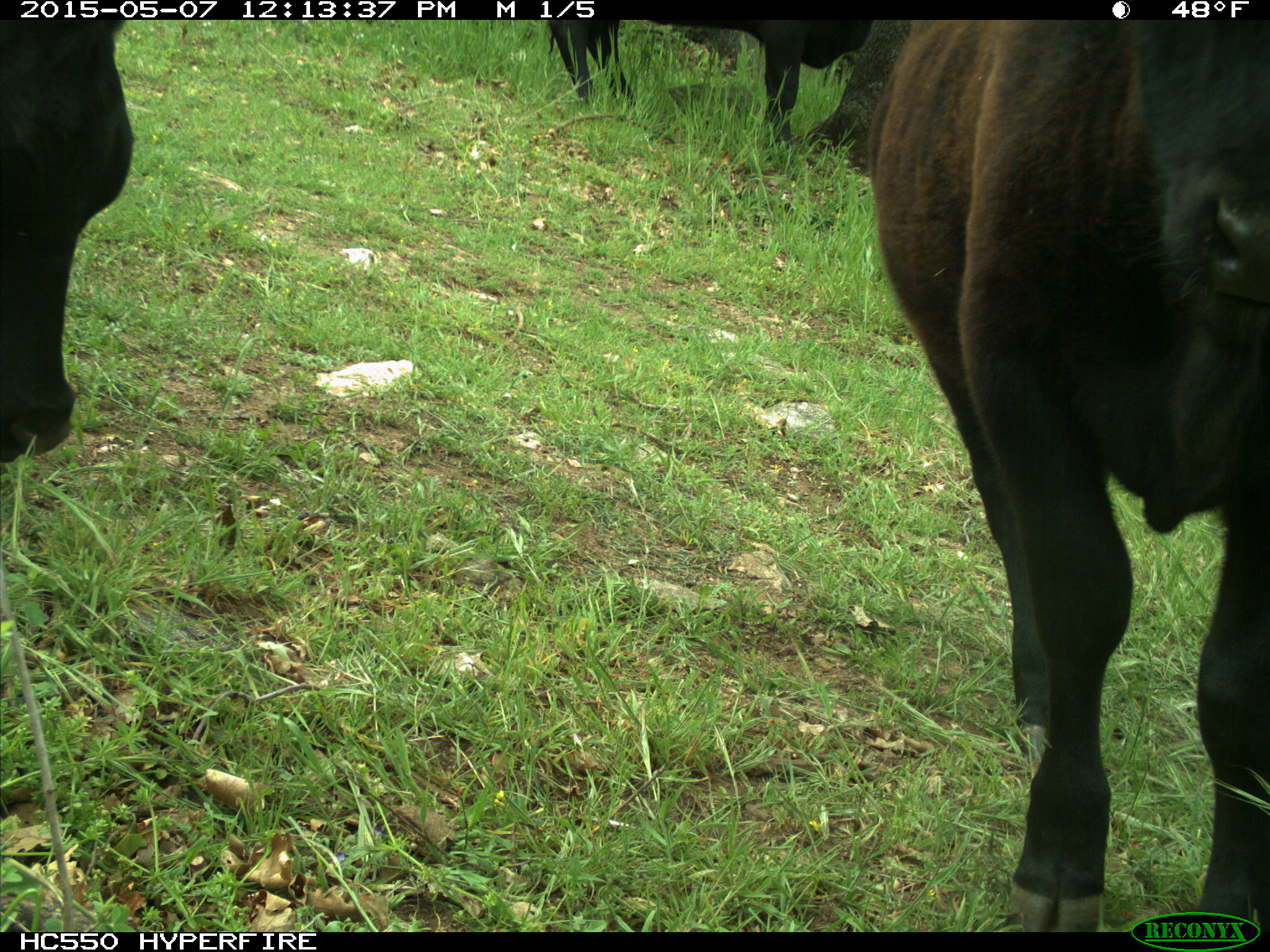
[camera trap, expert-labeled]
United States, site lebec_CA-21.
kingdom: Animalia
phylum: Chordata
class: Mammalia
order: Artiodactyla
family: Bovidae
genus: Bos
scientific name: Bos taurus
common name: domestic cow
Bos taurus (domestic cow).